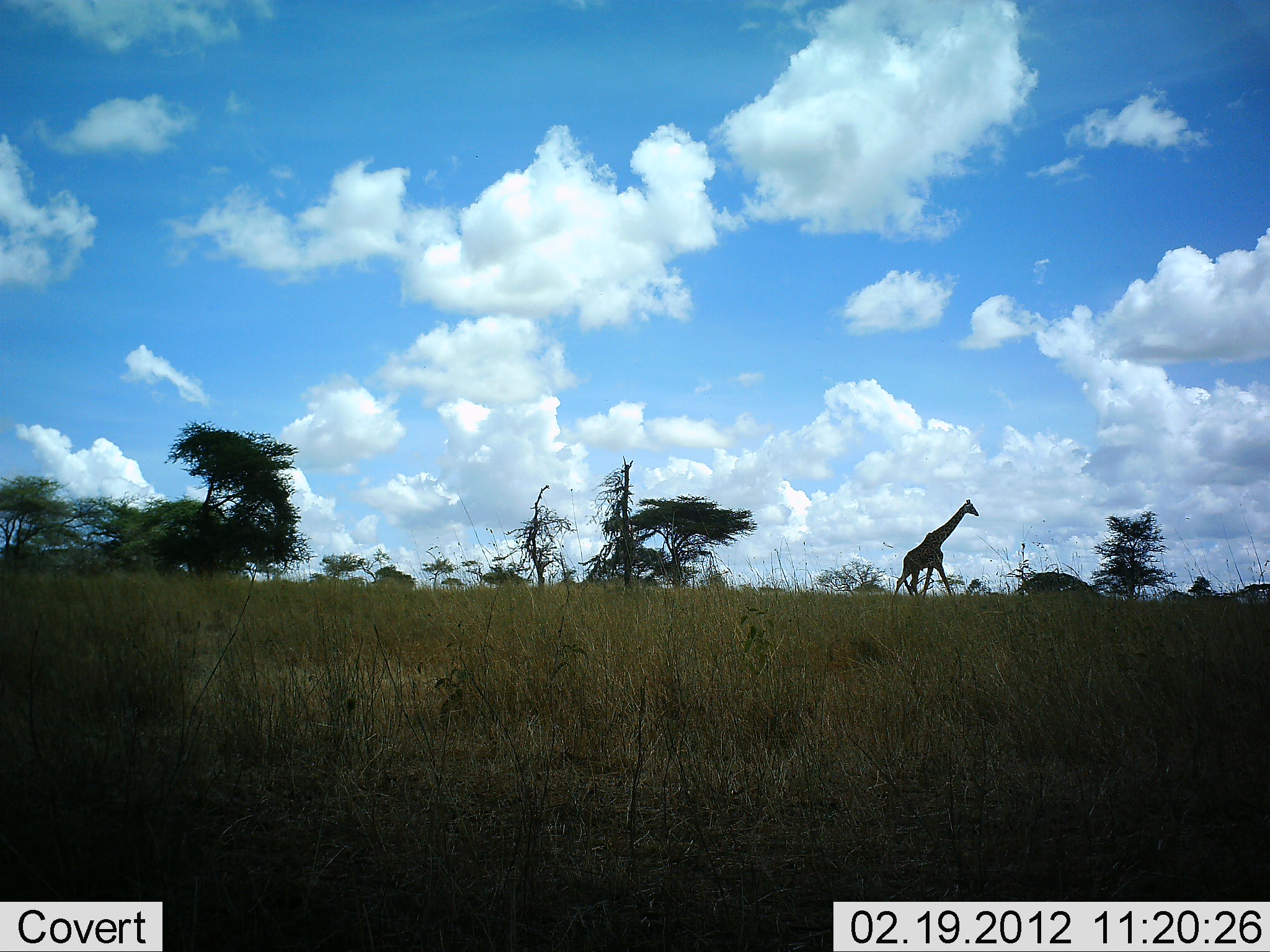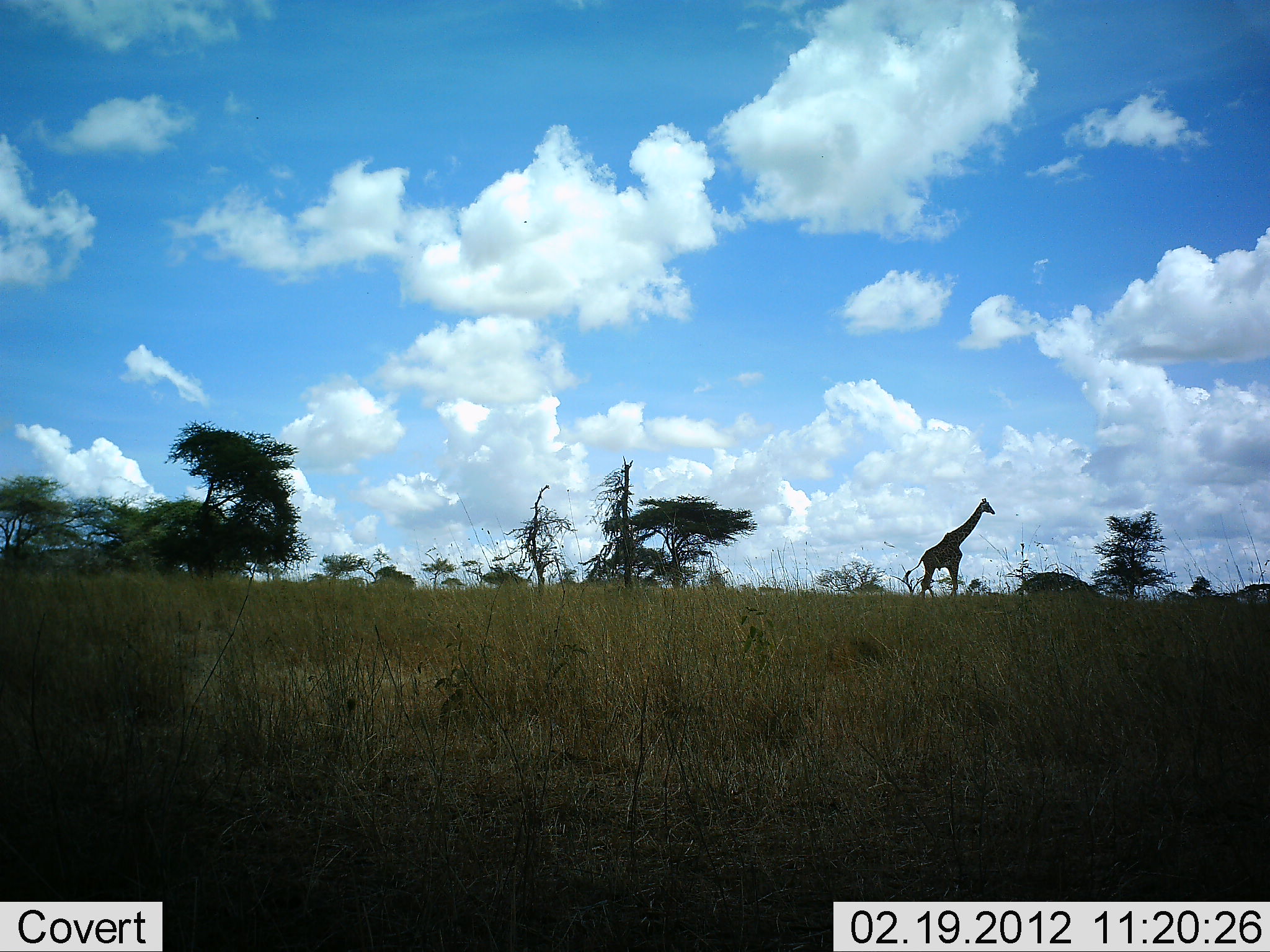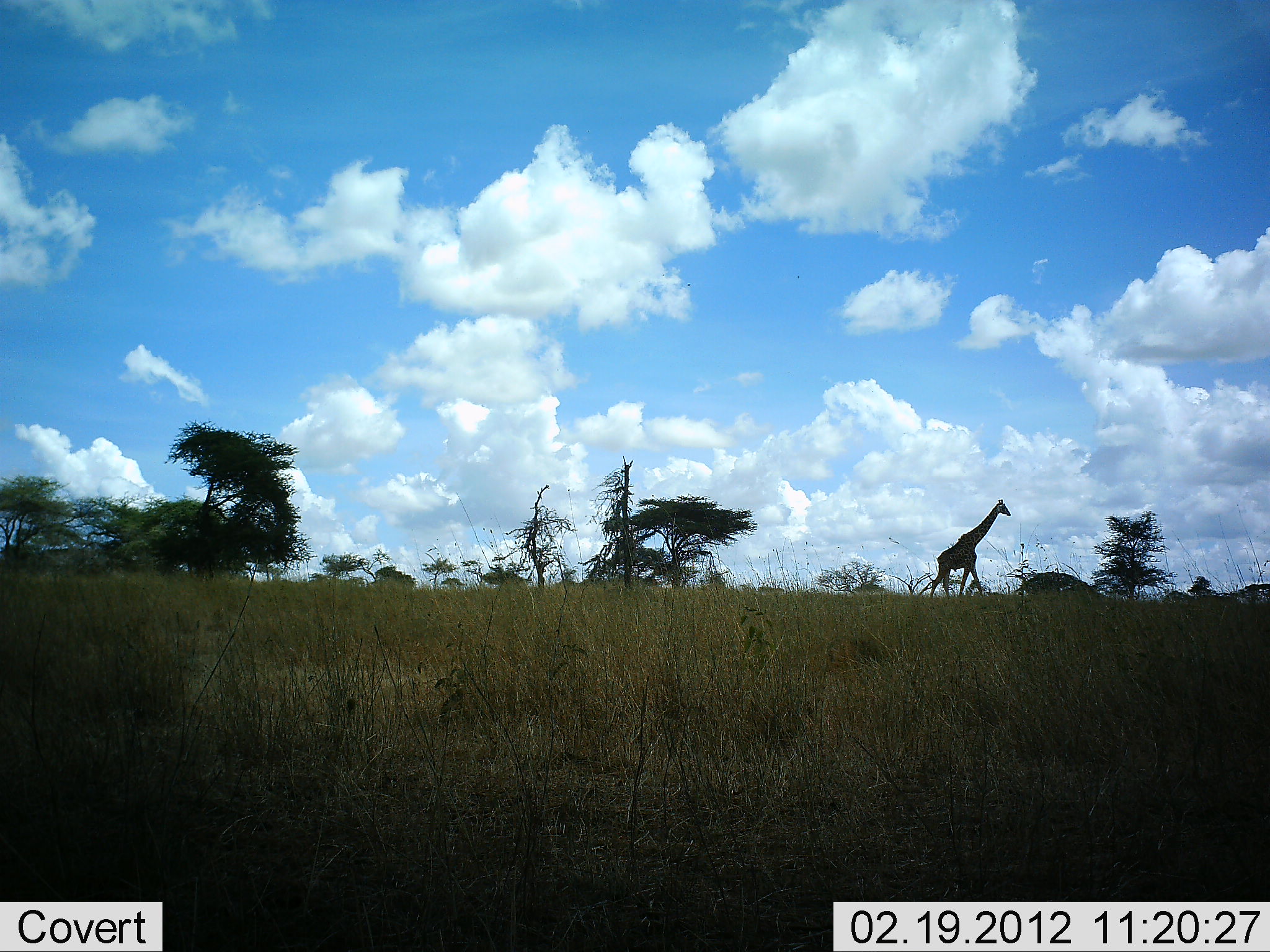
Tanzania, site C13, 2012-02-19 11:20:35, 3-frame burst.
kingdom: Animalia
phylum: Chordata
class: Mammalia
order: Artiodactyla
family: Giraffidae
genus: Giraffa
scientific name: Giraffa camelopardalis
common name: giraffe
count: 1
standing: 12%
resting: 0%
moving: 88%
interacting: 0%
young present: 0%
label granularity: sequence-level